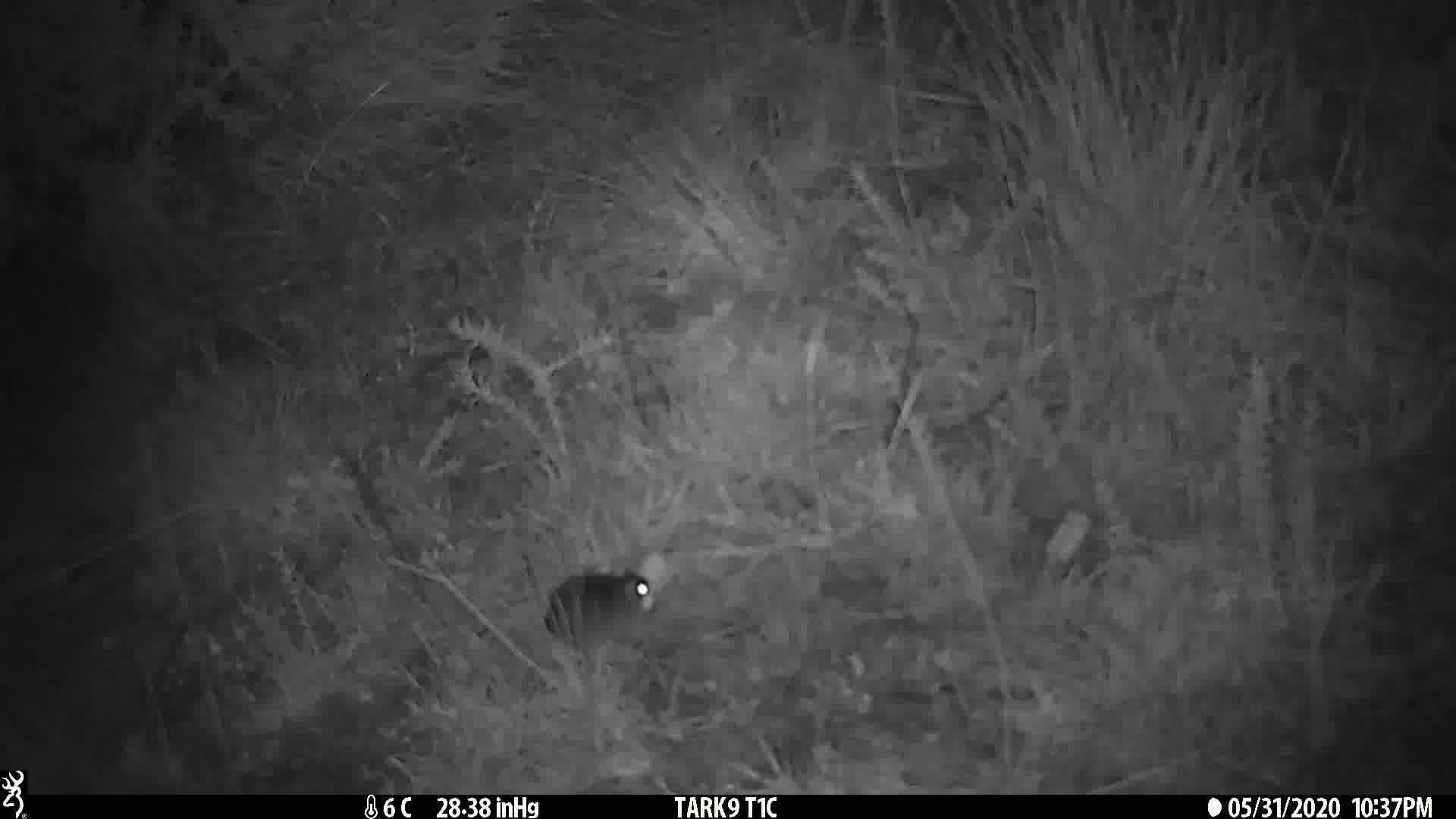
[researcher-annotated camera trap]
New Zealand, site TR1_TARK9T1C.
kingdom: Animalia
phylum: Chordata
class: Mammalia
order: Rodentia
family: Muridae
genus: Mus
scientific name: Mus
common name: mouse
Mouse (Mus).